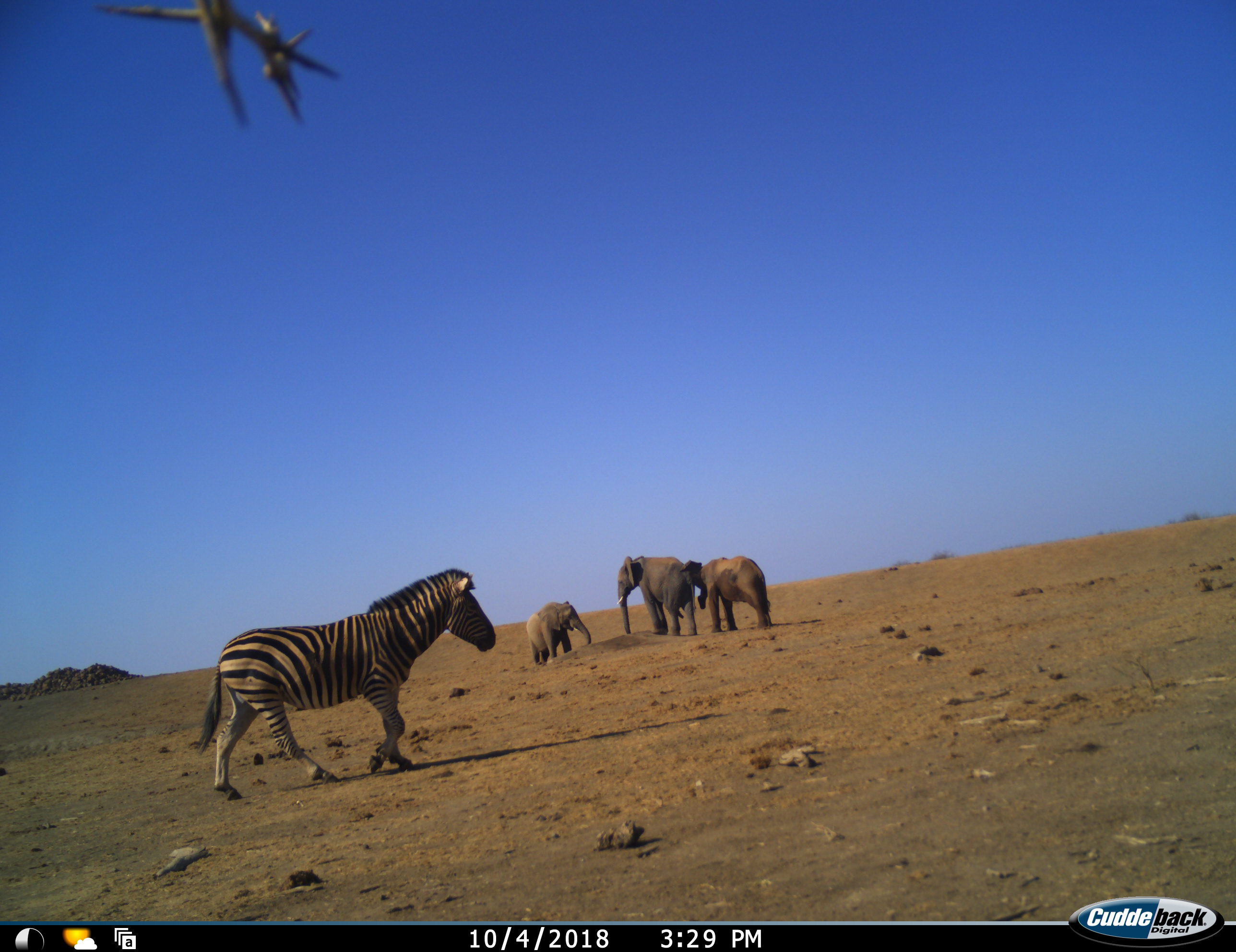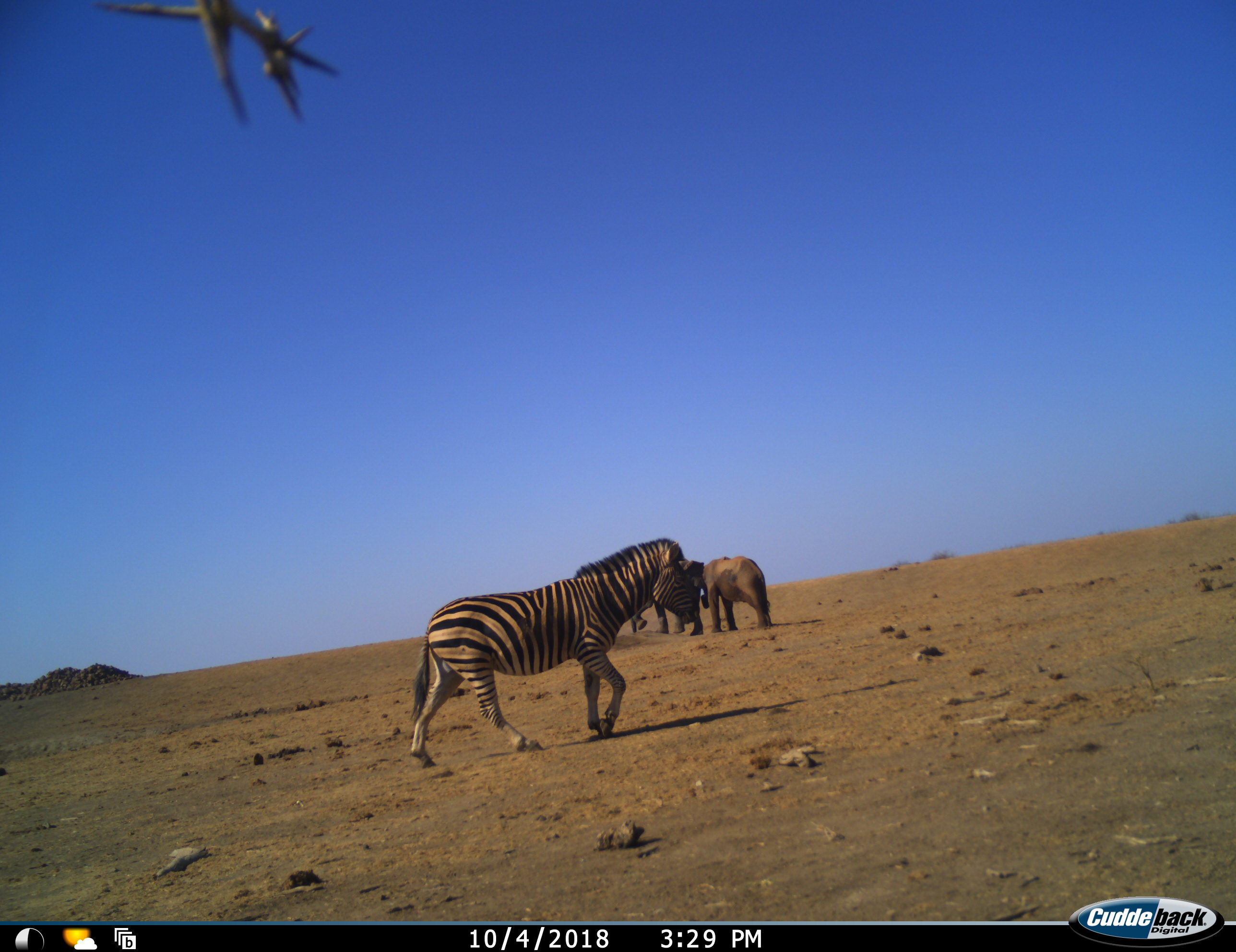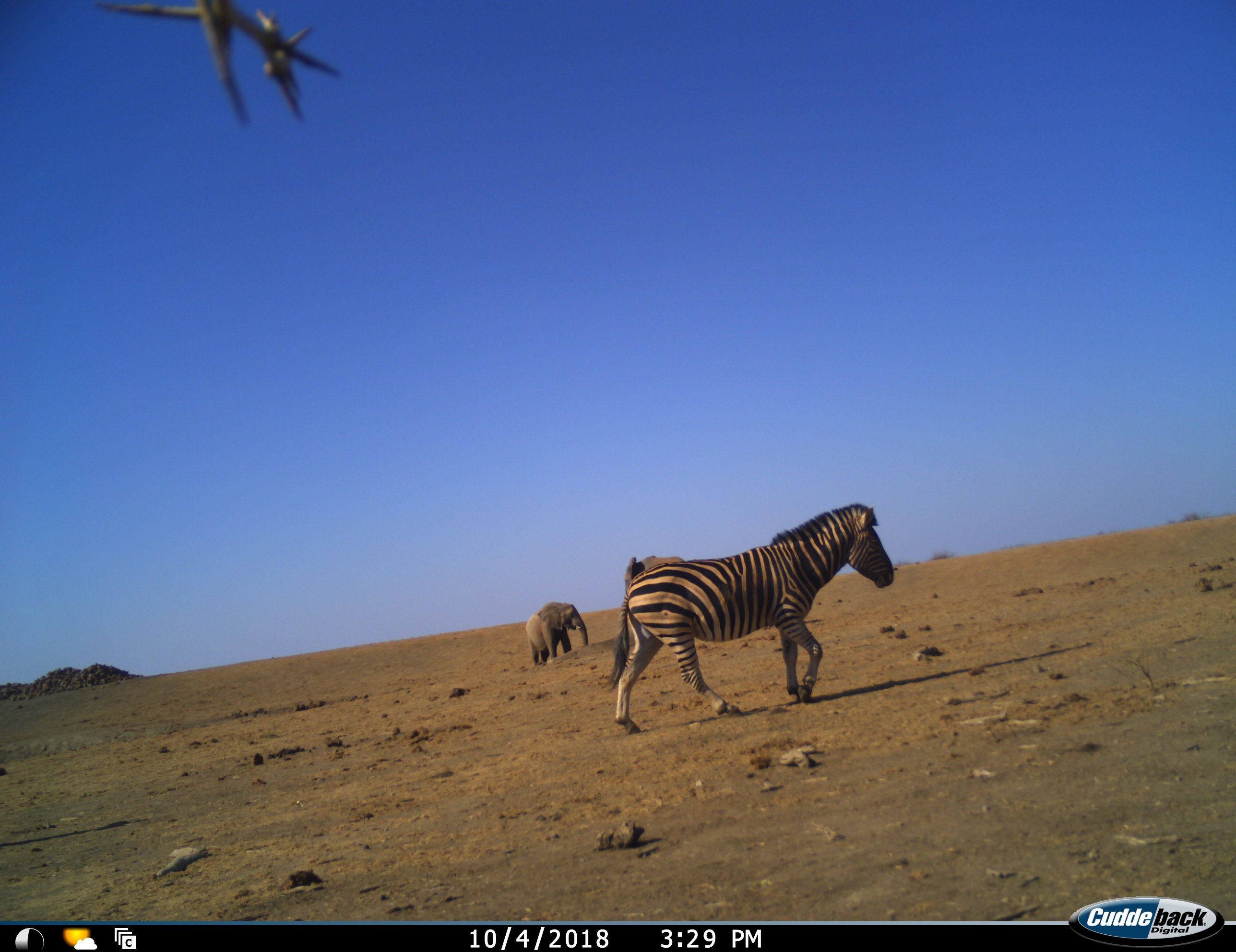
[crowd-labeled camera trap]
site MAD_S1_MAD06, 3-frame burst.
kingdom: Animalia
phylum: Chordata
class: Mammalia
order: Proboscidea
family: Elephantidae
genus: Loxodonta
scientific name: Loxodonta africana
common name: african bush elephant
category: elephant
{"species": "elephant (african bush elephant) (Loxodonta africana)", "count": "3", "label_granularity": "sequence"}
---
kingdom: Animalia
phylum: Chordata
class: Mammalia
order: Perissodactyla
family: Equidae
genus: Equus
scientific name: Equus quagga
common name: plains zebra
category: zebraplains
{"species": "zebraplains (plains zebra) (Equus quagga)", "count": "1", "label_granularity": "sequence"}